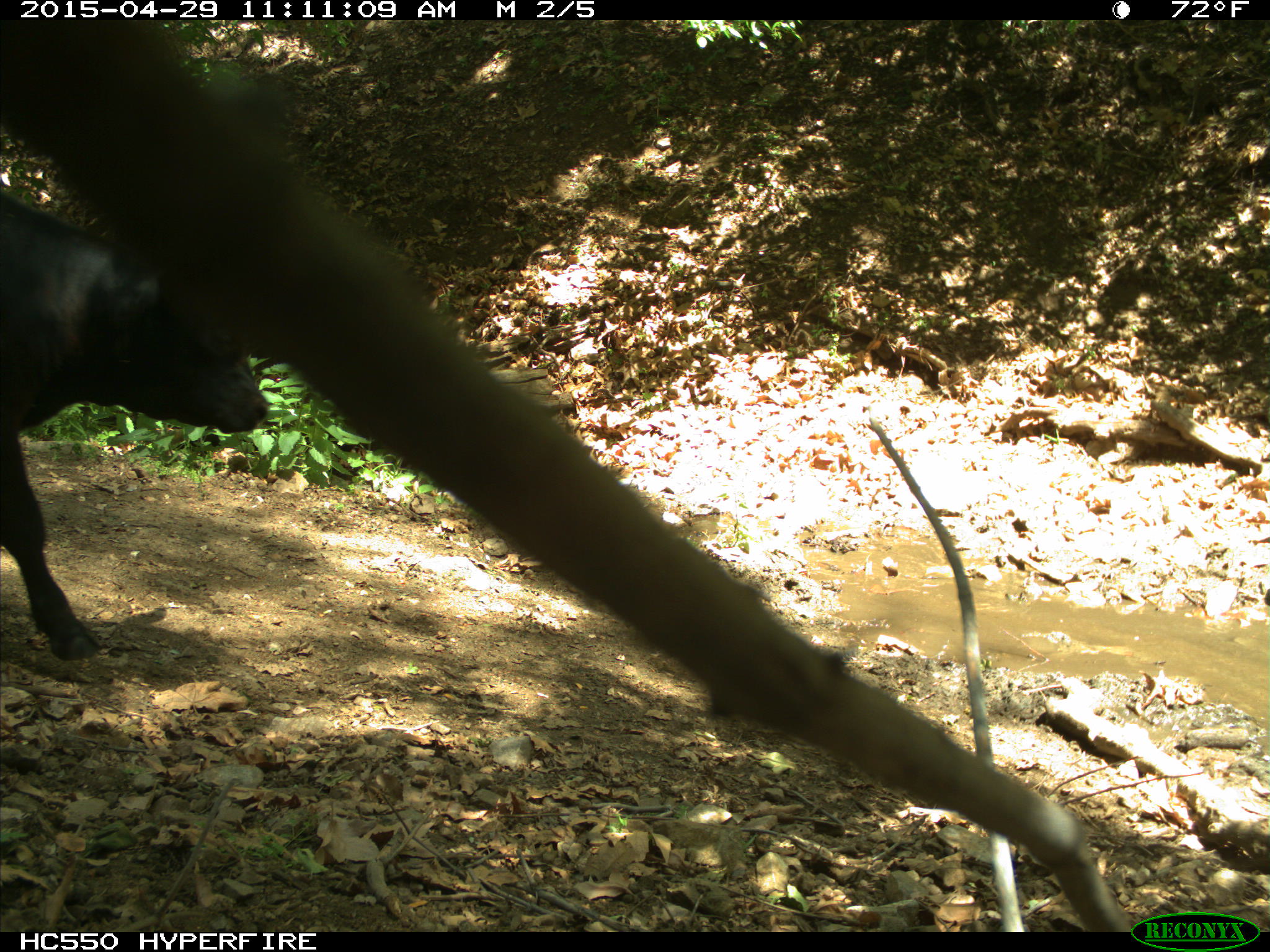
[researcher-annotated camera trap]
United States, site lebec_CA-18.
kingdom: Animalia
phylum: Chordata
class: Mammalia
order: Artiodactyla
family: Bovidae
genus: Bos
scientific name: Bos taurus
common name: domestic cow